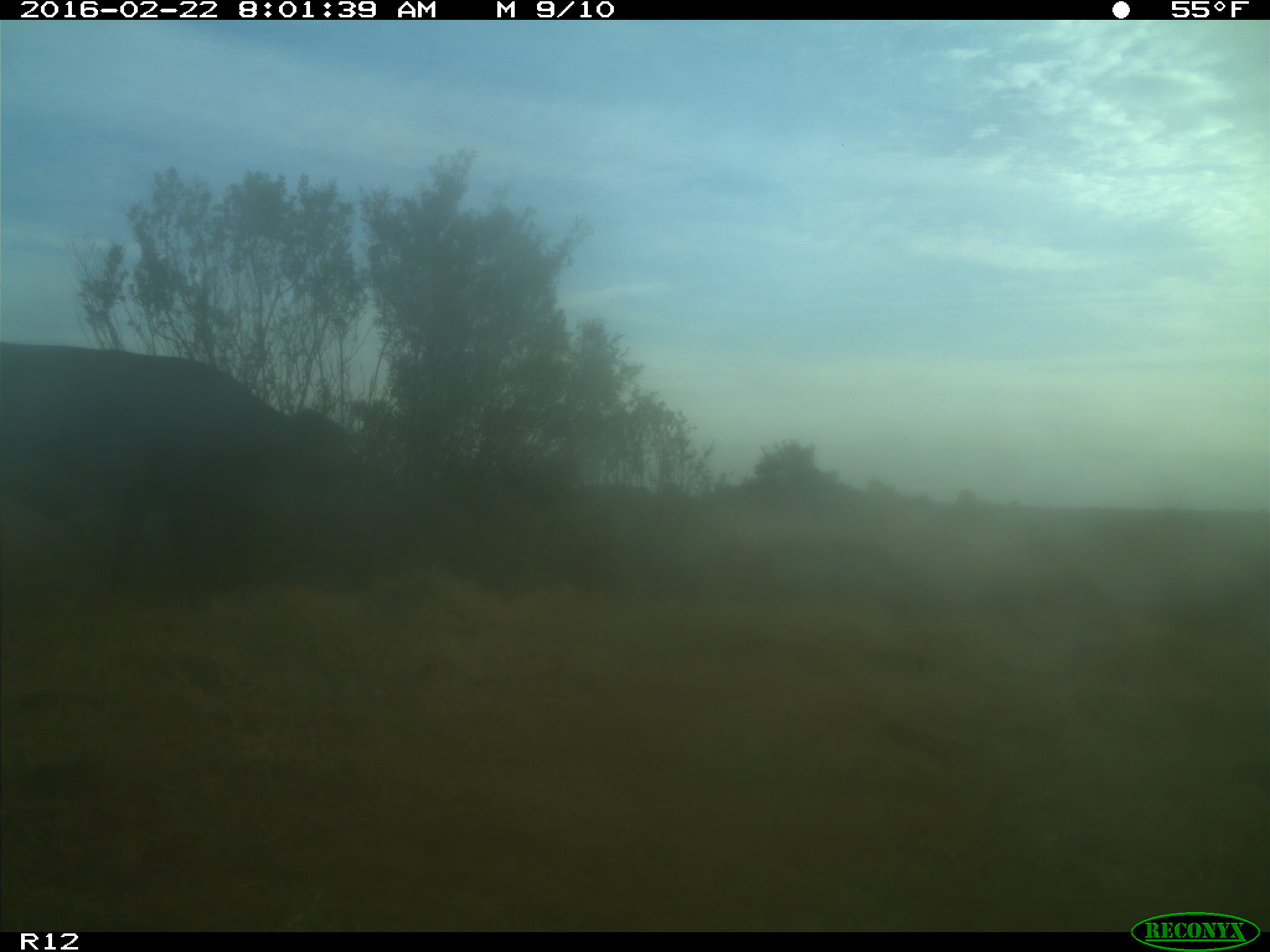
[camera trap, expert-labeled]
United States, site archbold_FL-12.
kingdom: Animalia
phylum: Chordata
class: Mammalia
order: Artiodactyla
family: Bovidae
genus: Bos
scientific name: Bos taurus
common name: domestic cow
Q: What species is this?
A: Bos taurus (domestic cow).